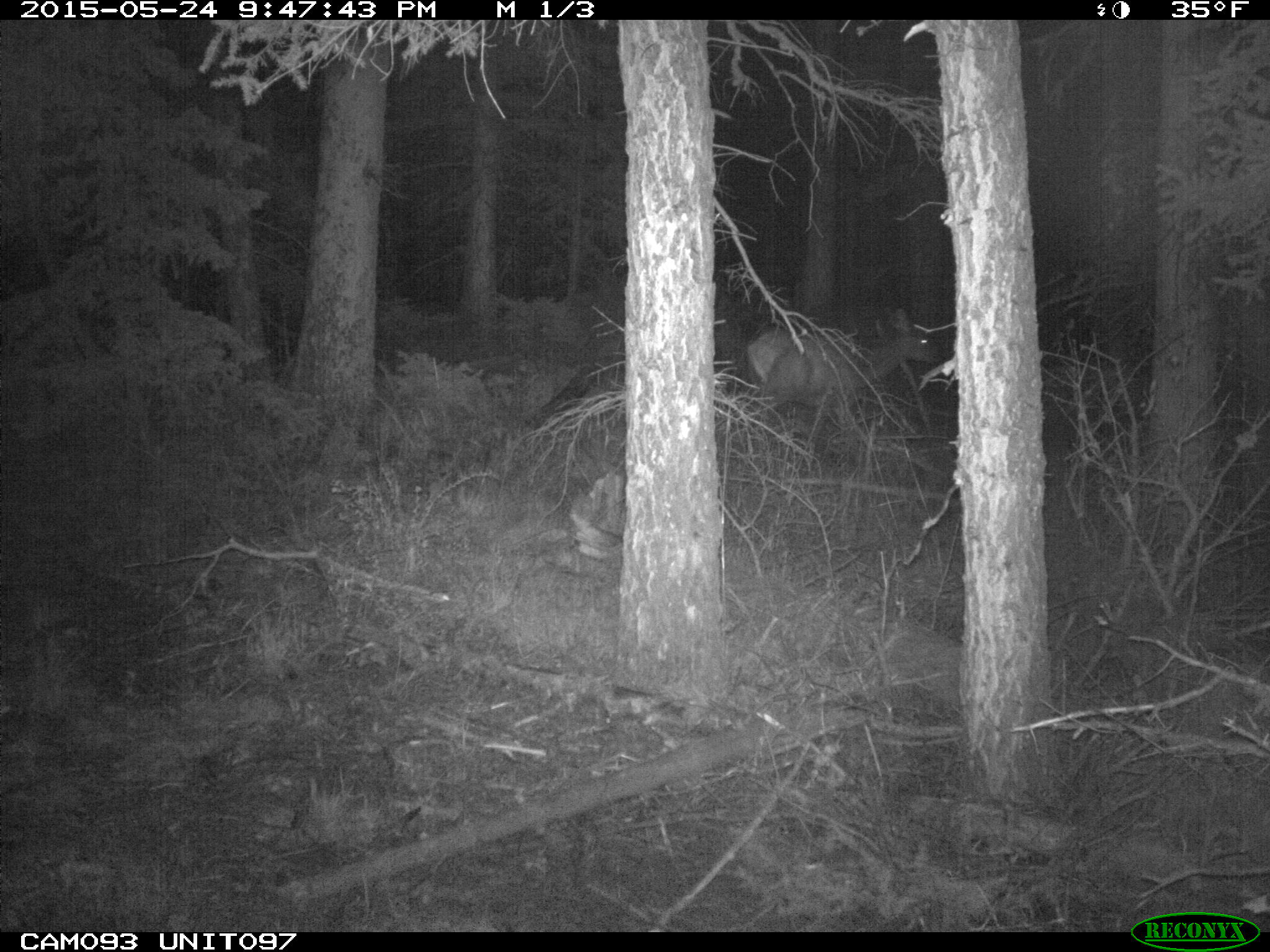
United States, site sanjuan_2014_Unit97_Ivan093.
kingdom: Animalia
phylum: Chordata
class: Mammalia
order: Artiodactyla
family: Cervidae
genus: Cervus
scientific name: Cervus elaphus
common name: red deer